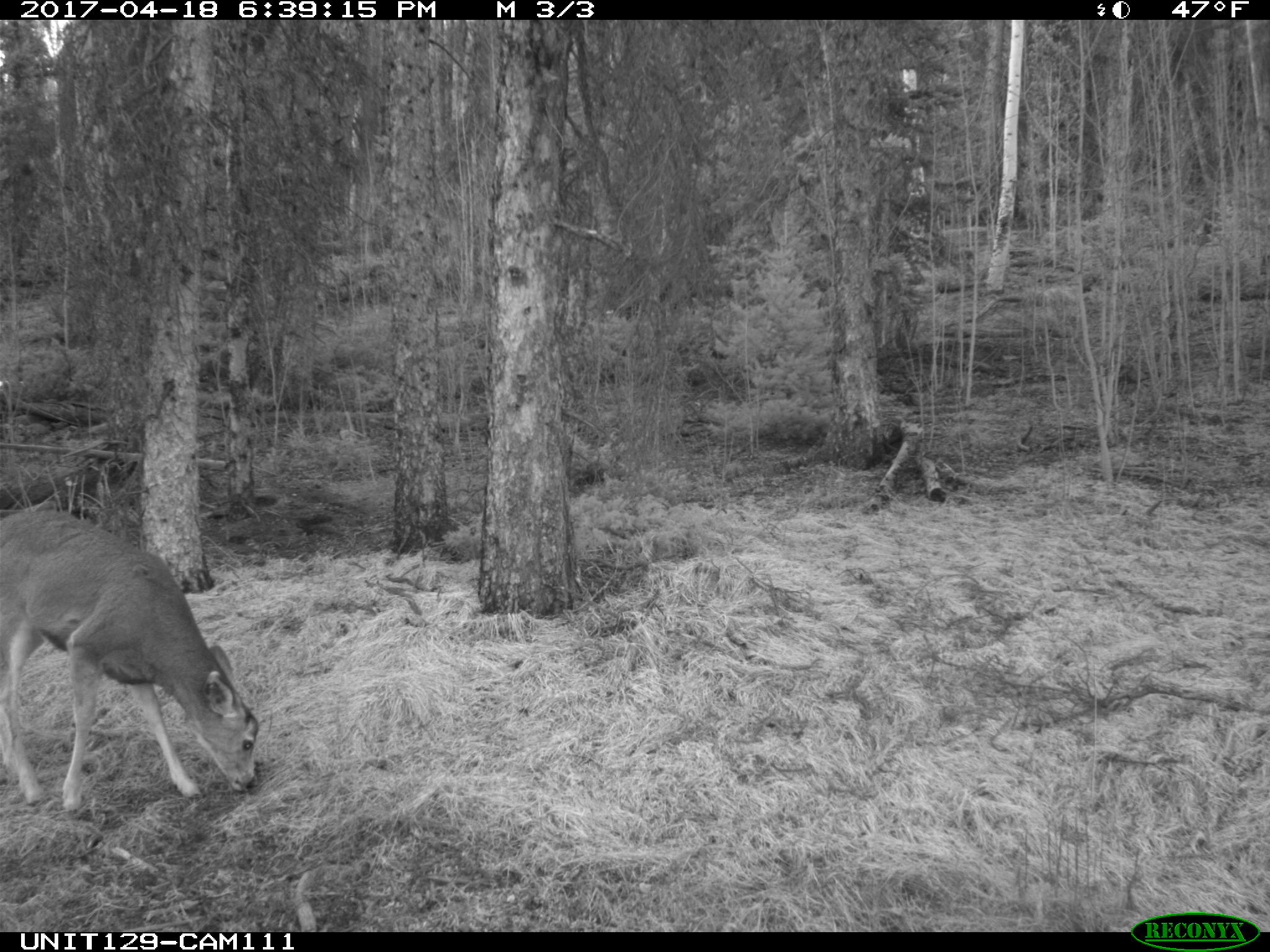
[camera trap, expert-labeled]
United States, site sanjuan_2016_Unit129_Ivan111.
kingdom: Animalia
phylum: Chordata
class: Mammalia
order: Artiodactyla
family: Cervidae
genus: Odocoileus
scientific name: Odocoileus hemionus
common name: mule deer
Odocoileus hemionus (mule deer).